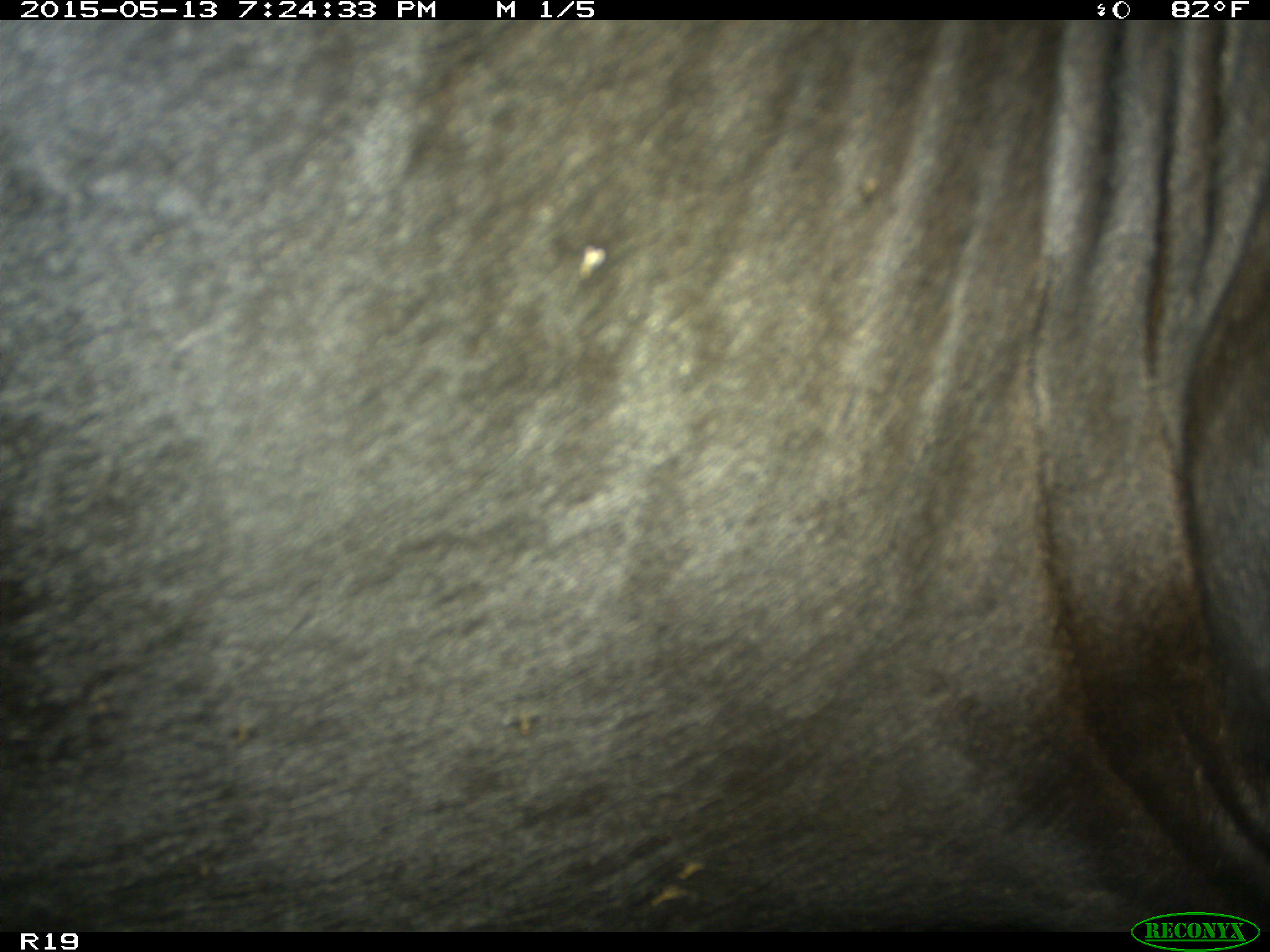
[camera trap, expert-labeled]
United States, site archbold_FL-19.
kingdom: Animalia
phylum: Chordata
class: Mammalia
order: Artiodactyla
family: Bovidae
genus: Bos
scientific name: Bos taurus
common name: domestic cow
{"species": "Bos taurus (domestic cow)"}